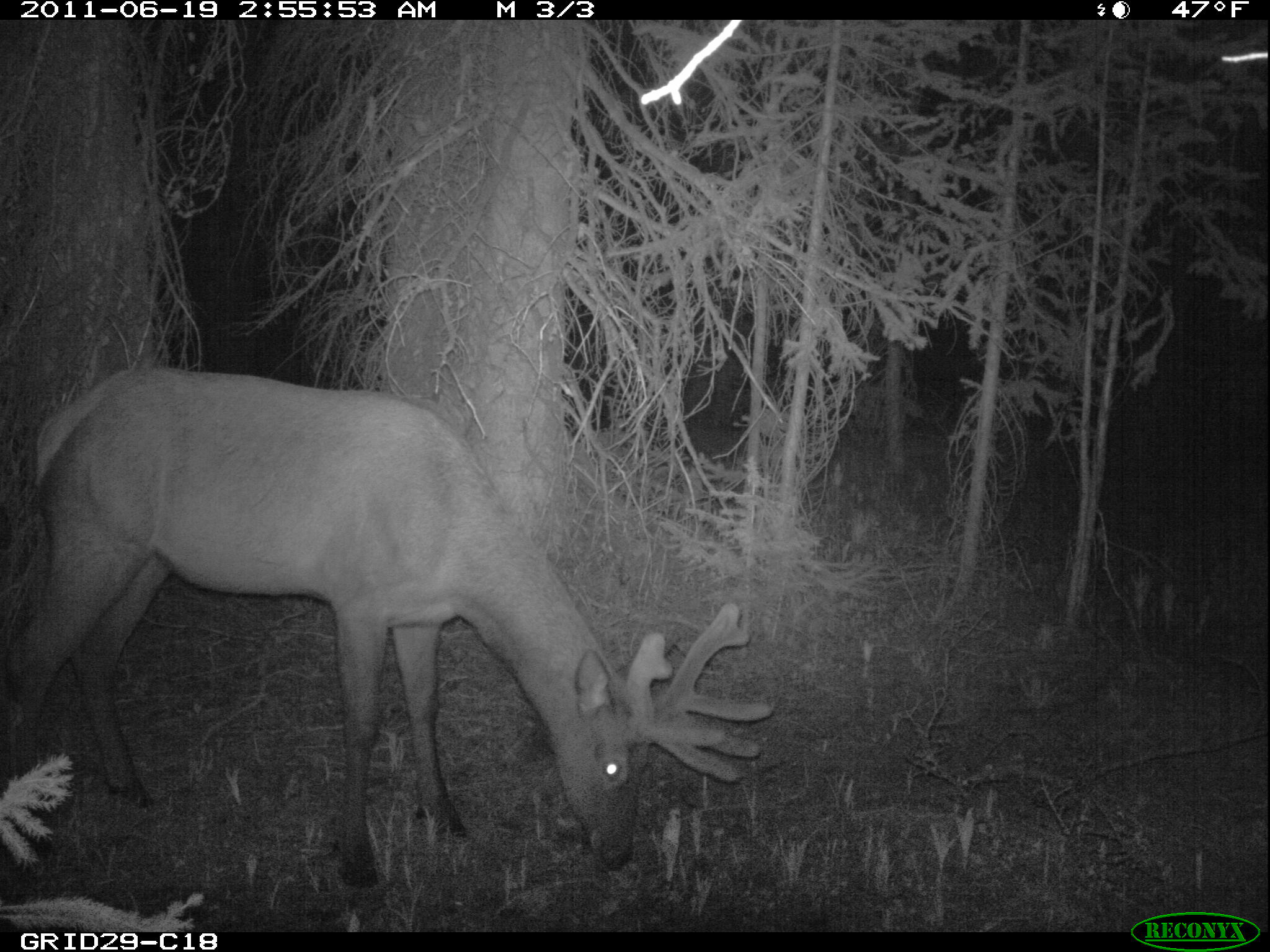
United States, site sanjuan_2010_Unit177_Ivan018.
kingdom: Animalia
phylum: Chordata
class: Mammalia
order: Artiodactyla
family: Cervidae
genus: Cervus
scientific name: Cervus elaphus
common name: red deer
Cervus elaphus (red deer).